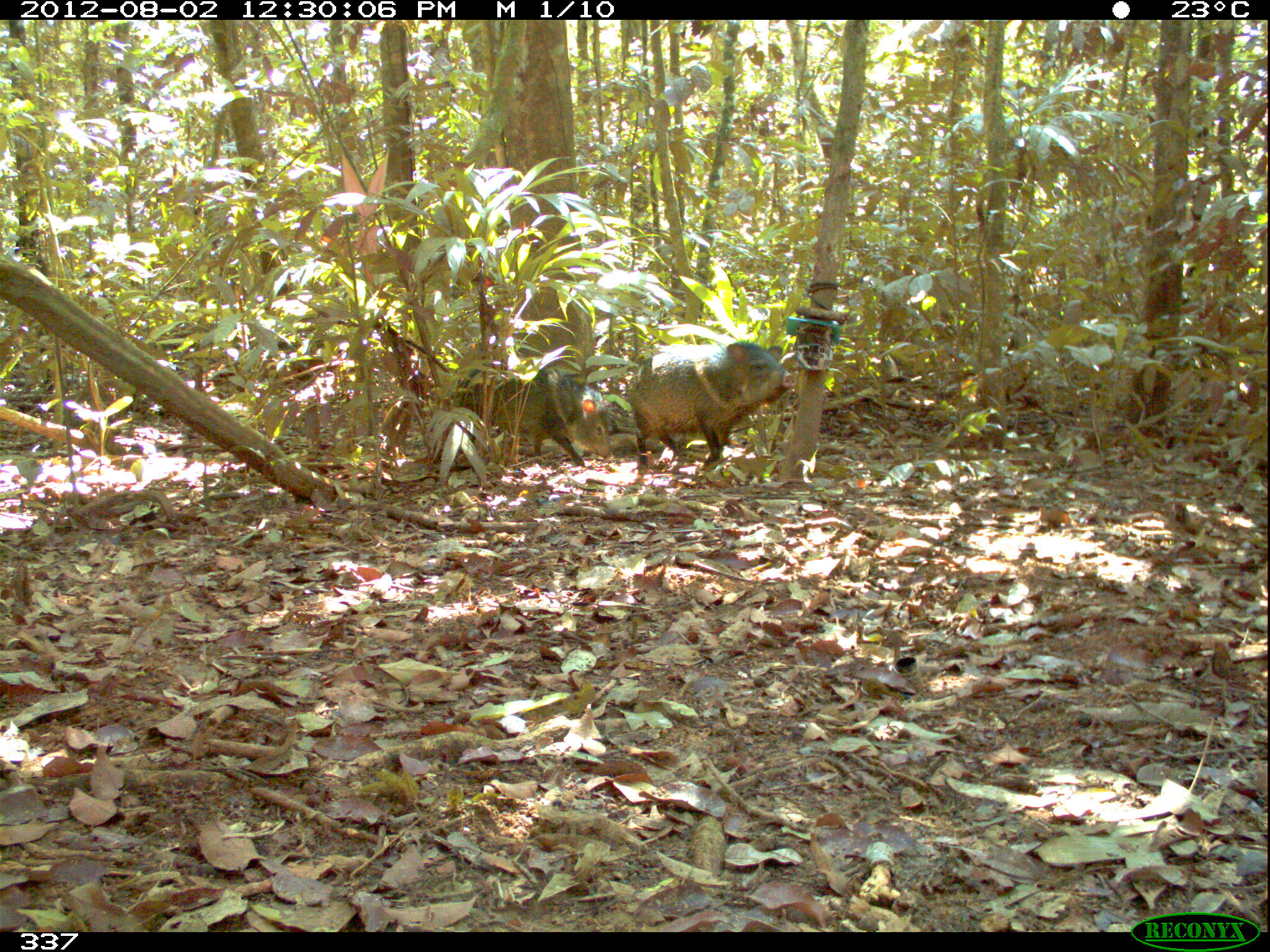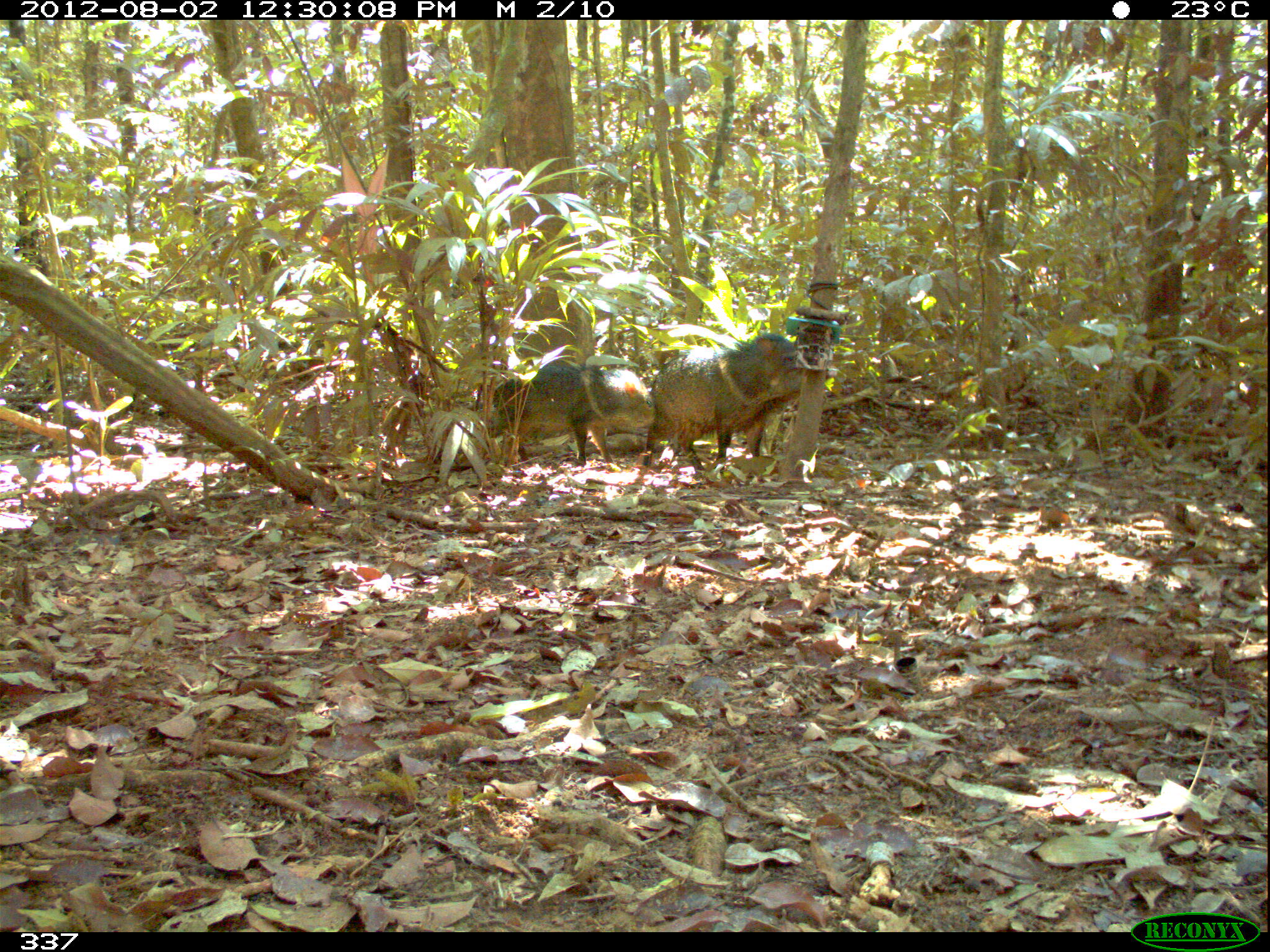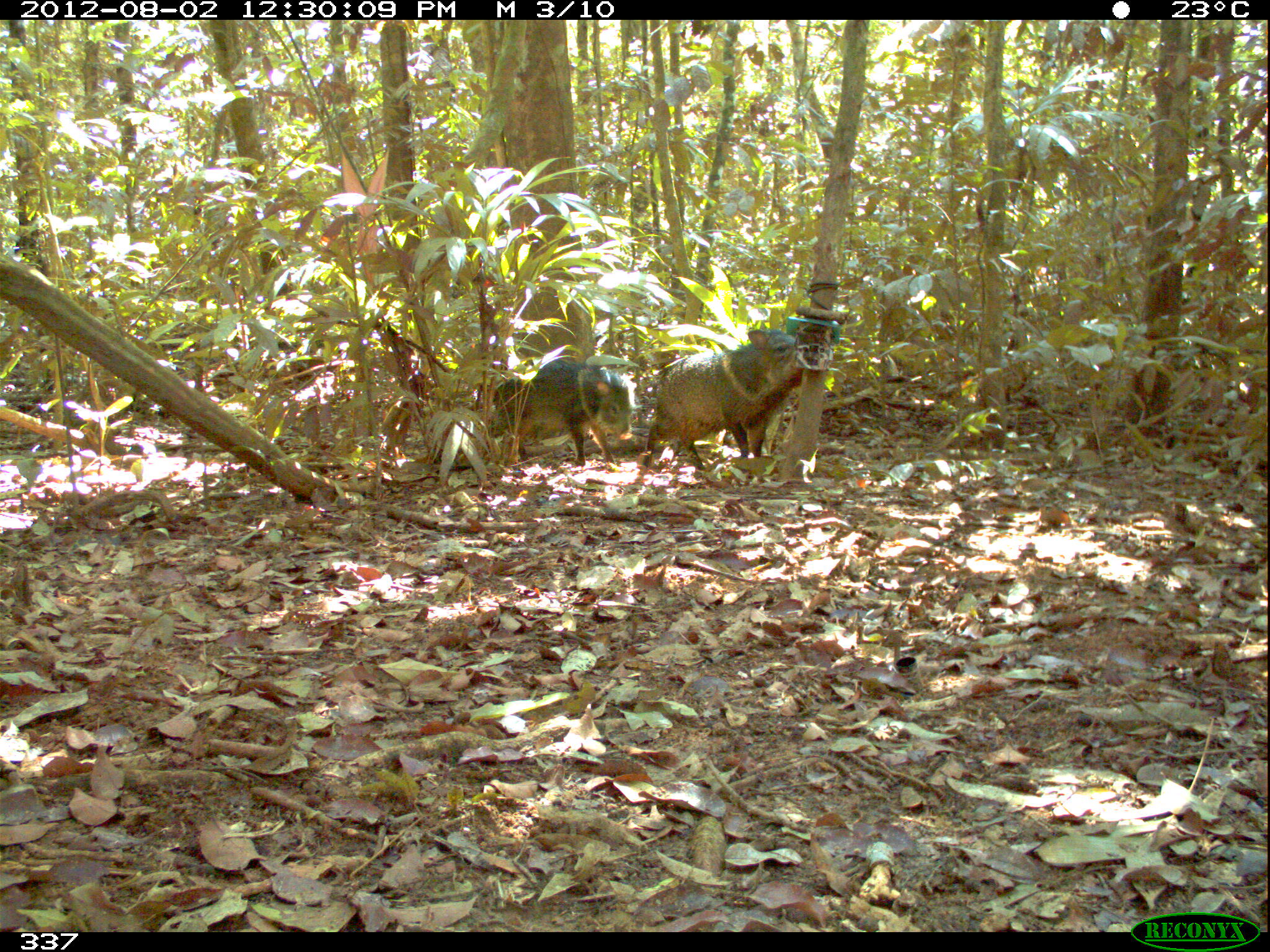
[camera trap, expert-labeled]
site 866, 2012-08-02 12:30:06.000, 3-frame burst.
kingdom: Animalia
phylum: Chordata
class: Mammalia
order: Artiodactyla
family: Tayassuidae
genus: Pecari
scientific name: Pecari tajacu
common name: collared peccary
Pecari tajacu (collared peccary).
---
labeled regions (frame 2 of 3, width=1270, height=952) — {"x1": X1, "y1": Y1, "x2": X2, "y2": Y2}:
pecari tajacu: {"x1": 643, "y1": 332, "x2": 807, "y2": 480}; {"x1": 510, "y1": 357, "x2": 655, "y2": 470}; {"x1": 487, "y1": 378, "x2": 532, "y2": 469}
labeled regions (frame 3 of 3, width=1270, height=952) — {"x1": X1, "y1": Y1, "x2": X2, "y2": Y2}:
pecari tajacu: {"x1": 639, "y1": 328, "x2": 800, "y2": 481}; {"x1": 518, "y1": 357, "x2": 635, "y2": 471}; {"x1": 486, "y1": 376, "x2": 526, "y2": 439}